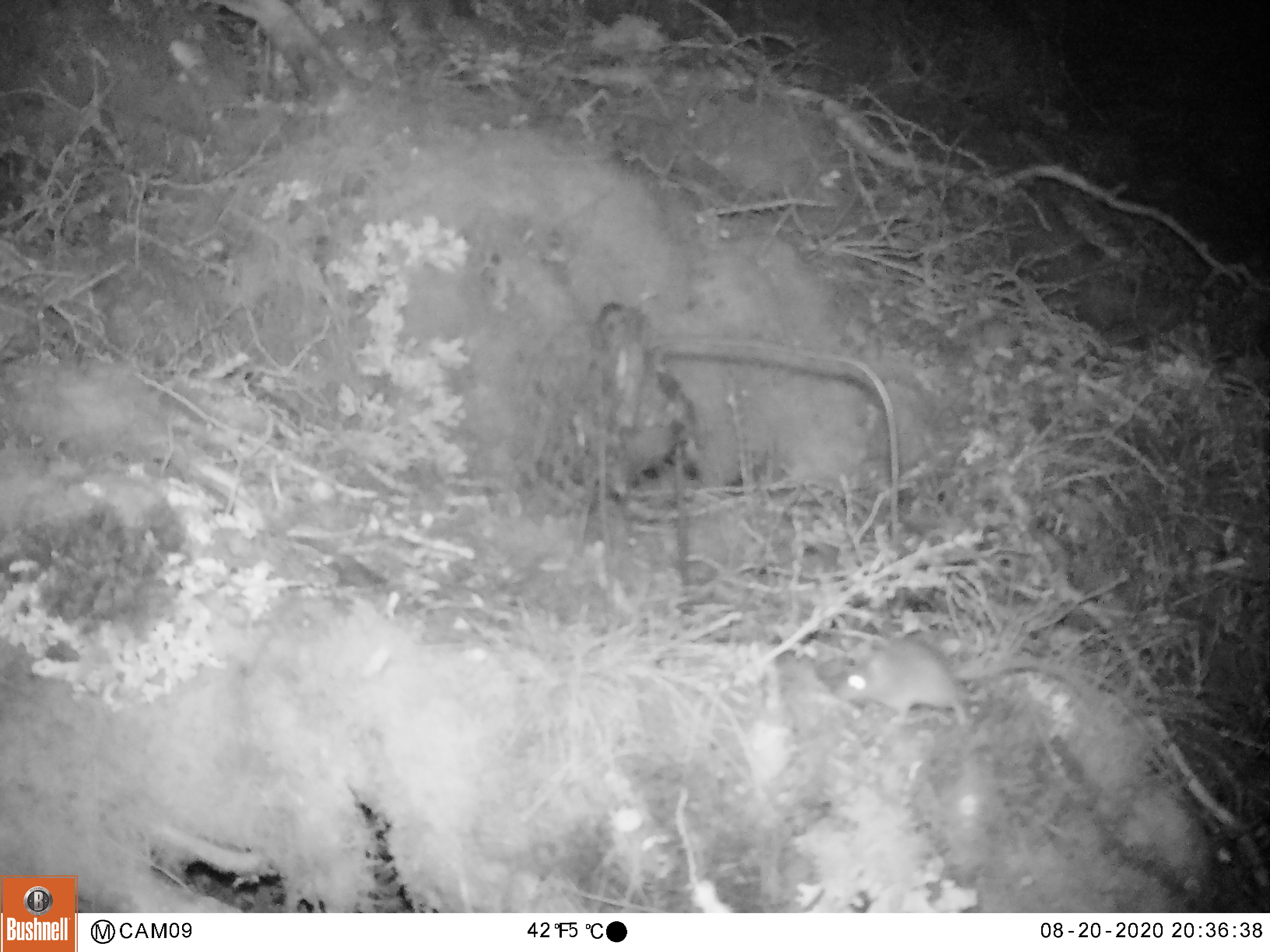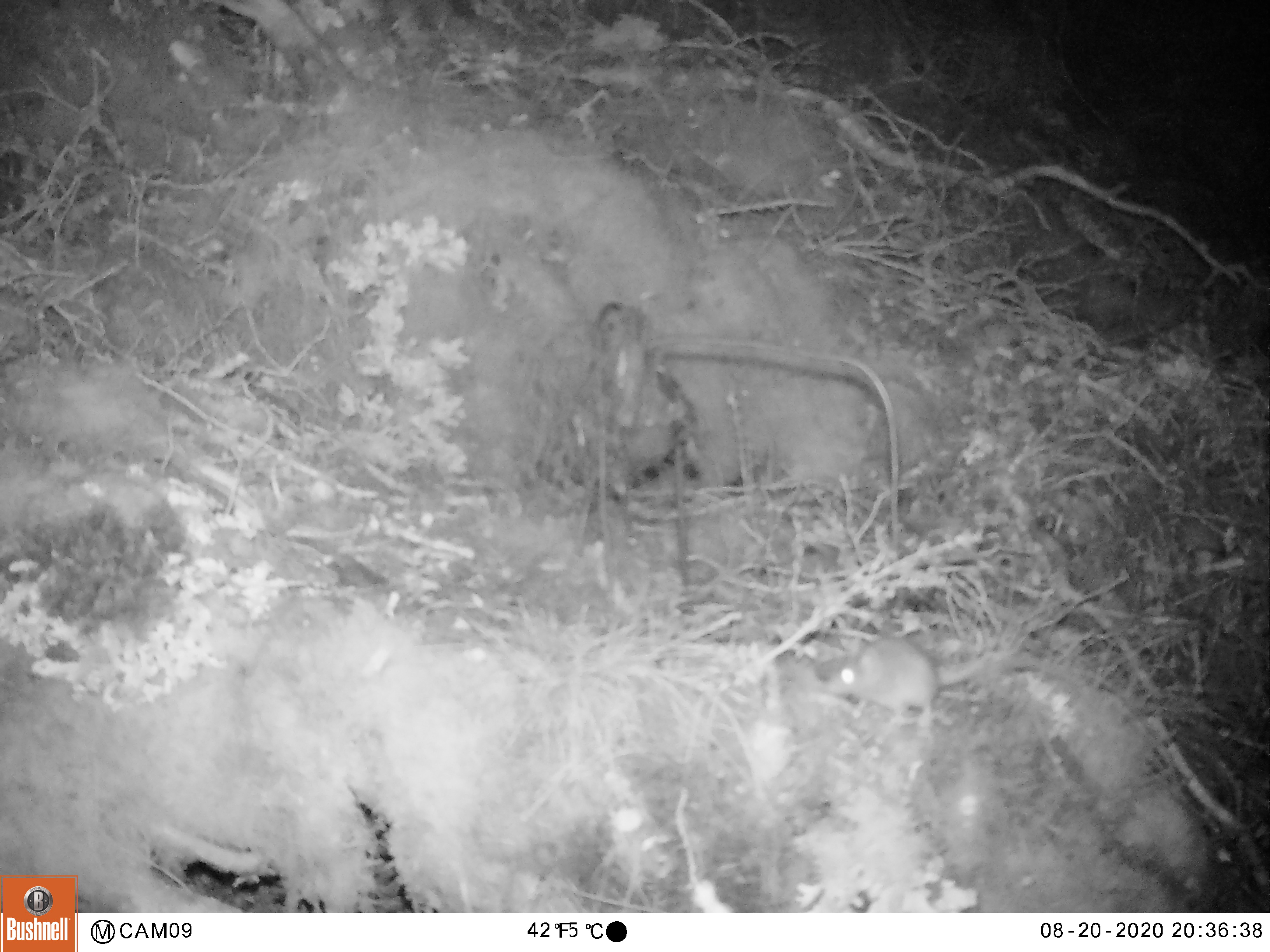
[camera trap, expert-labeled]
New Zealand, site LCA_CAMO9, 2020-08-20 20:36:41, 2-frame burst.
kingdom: Animalia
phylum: Chordata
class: Mammalia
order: Rodentia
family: Muridae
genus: Mus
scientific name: Mus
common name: mouse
Mouse (Mus).